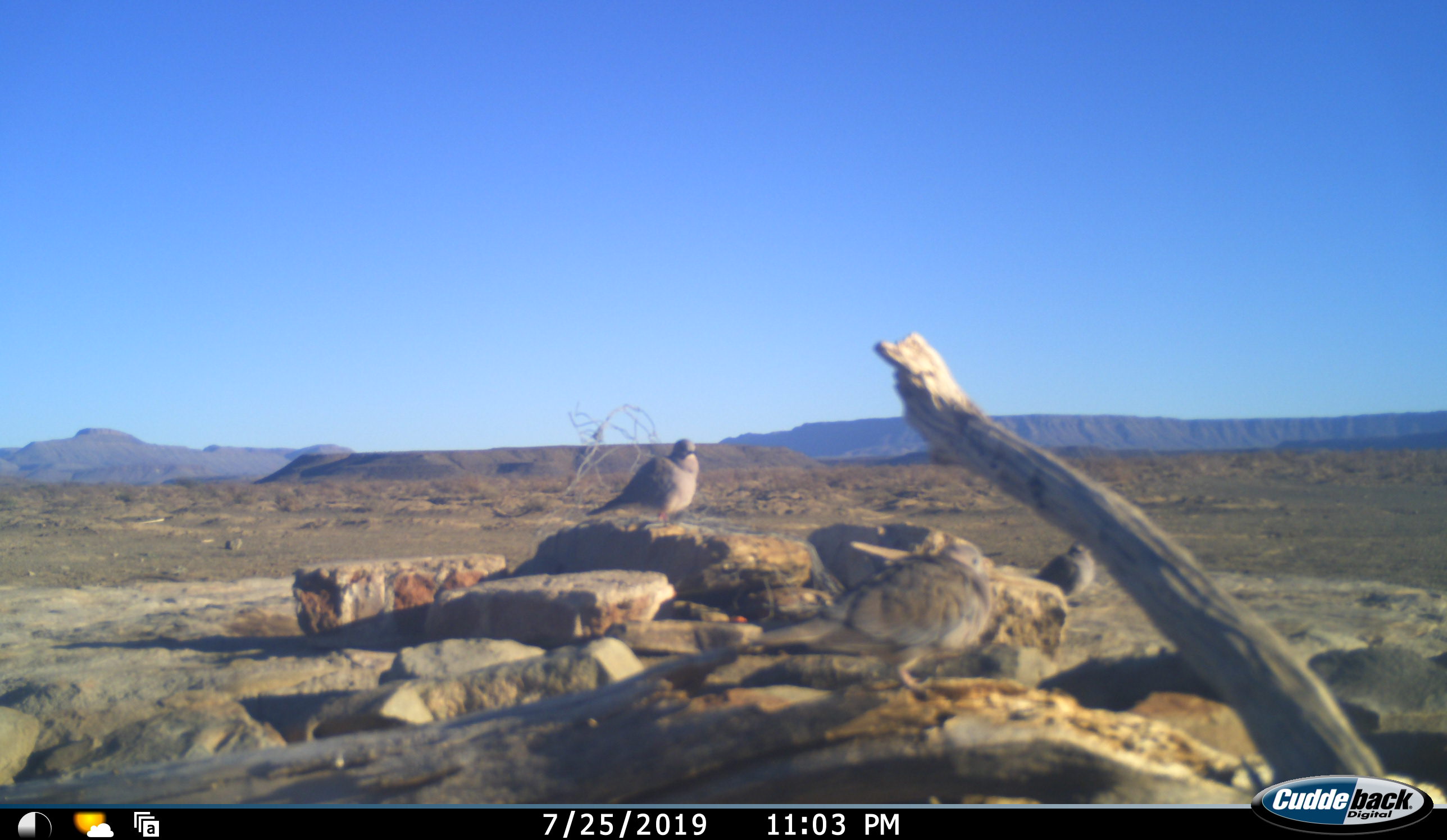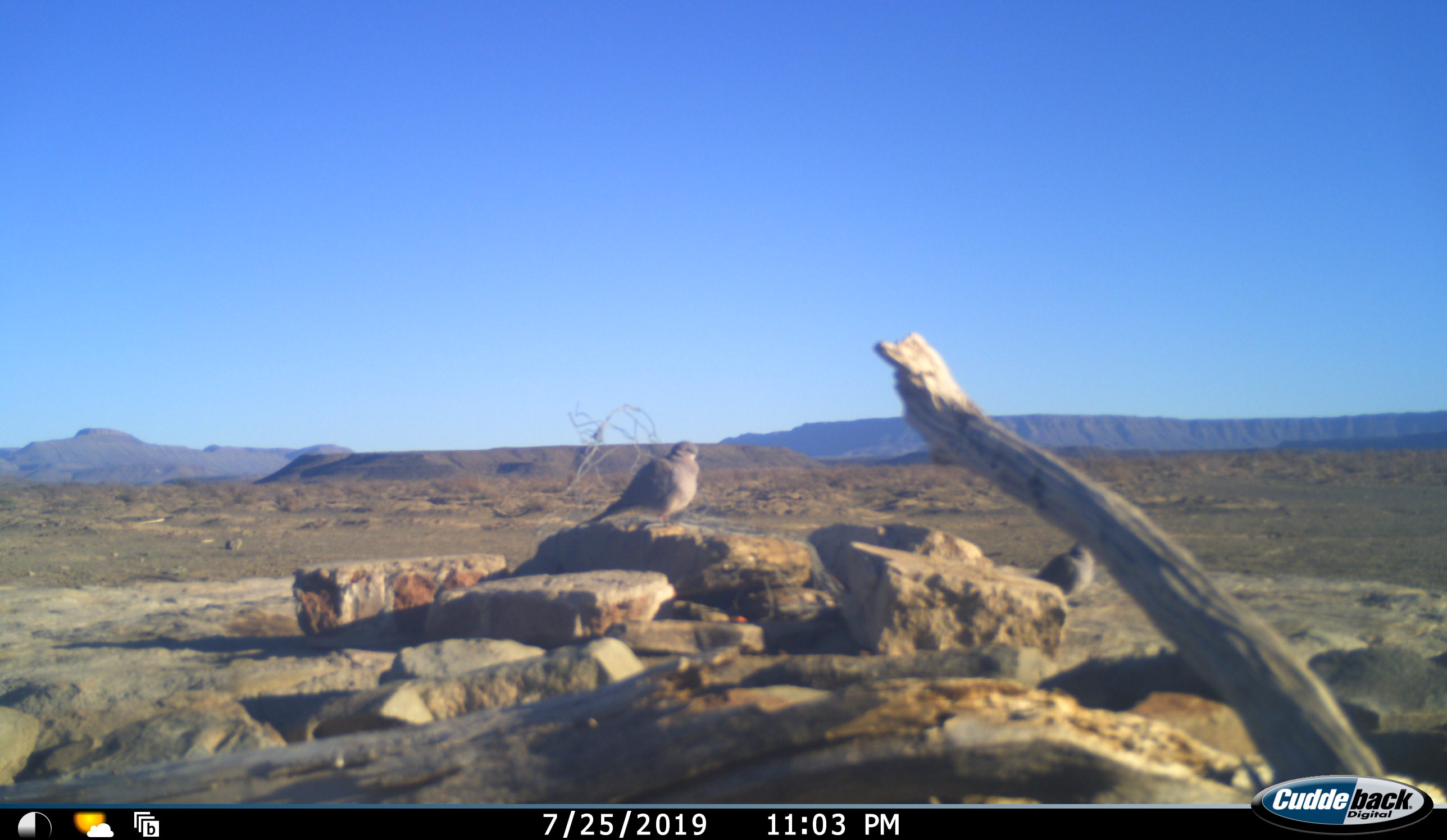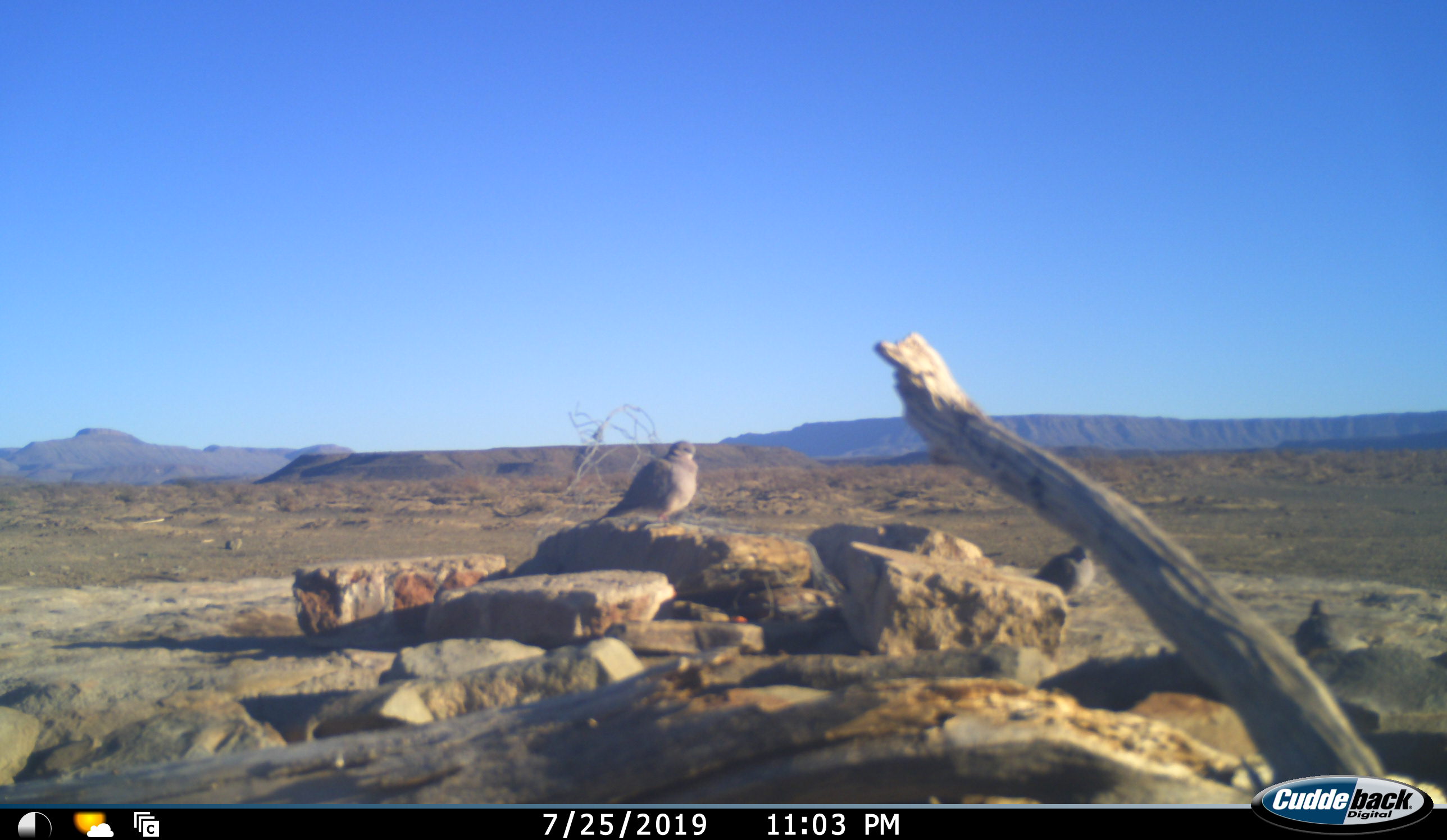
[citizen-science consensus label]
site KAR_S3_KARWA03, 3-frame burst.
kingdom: Animalia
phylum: Chordata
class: Aves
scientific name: Aves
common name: bird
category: birdother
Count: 3.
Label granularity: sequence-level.